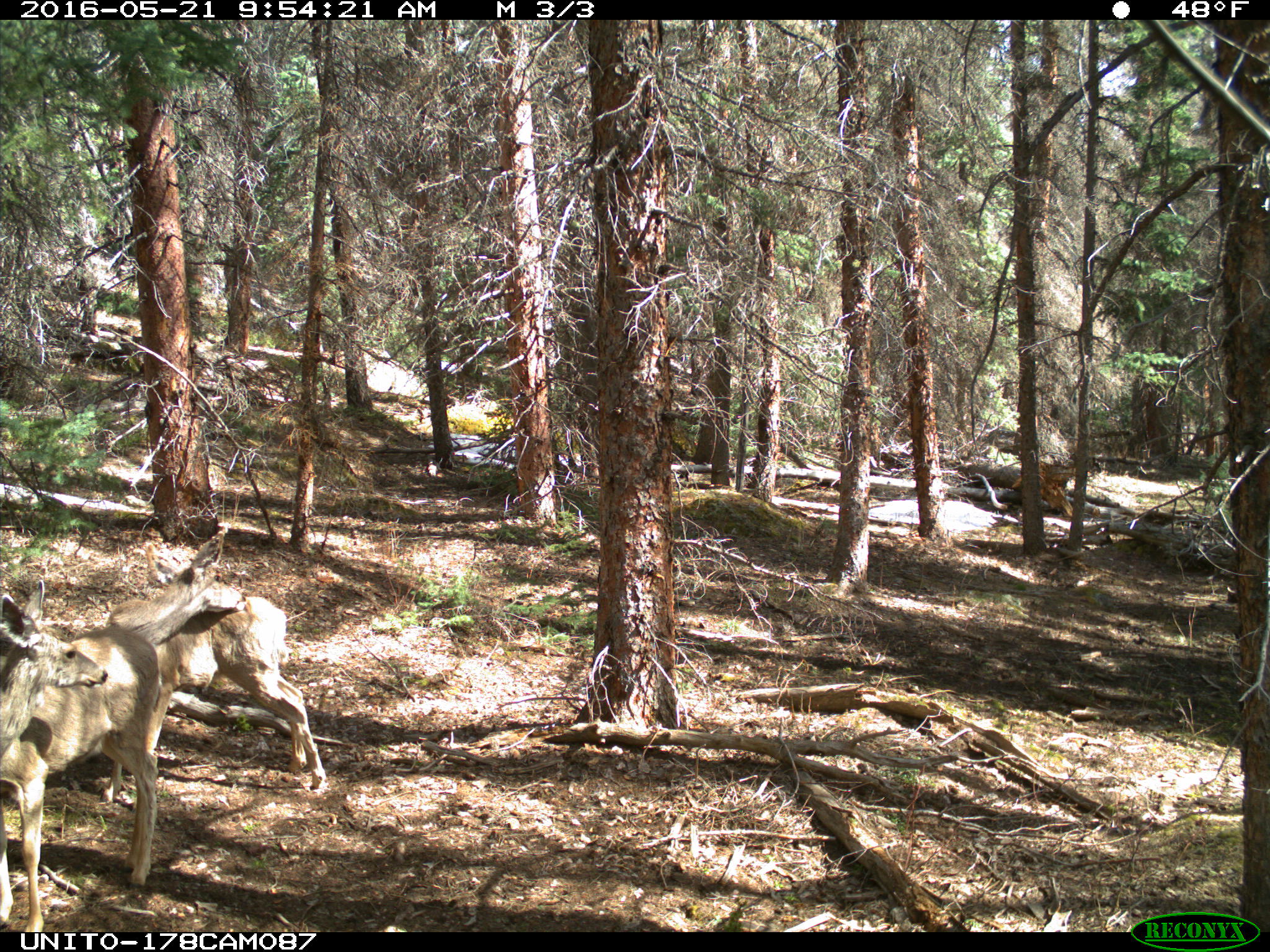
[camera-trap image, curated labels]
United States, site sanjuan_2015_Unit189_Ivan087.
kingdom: Animalia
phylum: Chordata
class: Mammalia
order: Artiodactyla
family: Cervidae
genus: Odocoileus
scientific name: Odocoileus hemionus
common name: mule deer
Odocoileus hemionus (mule deer).